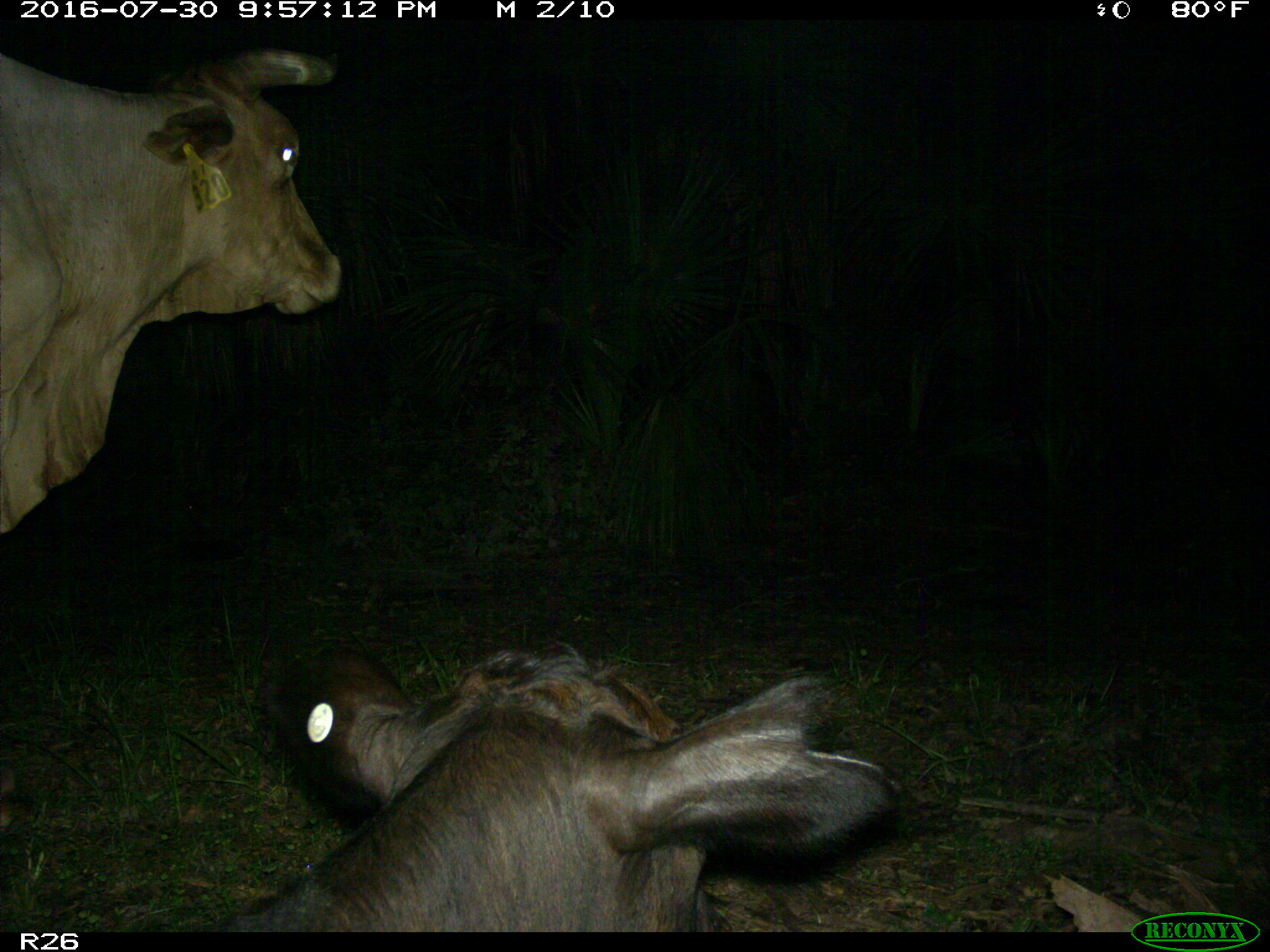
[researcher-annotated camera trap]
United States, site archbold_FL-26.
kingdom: Animalia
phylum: Chordata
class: Mammalia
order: Artiodactyla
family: Bovidae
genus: Bos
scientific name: Bos taurus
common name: domestic cow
Bos taurus (domestic cow).